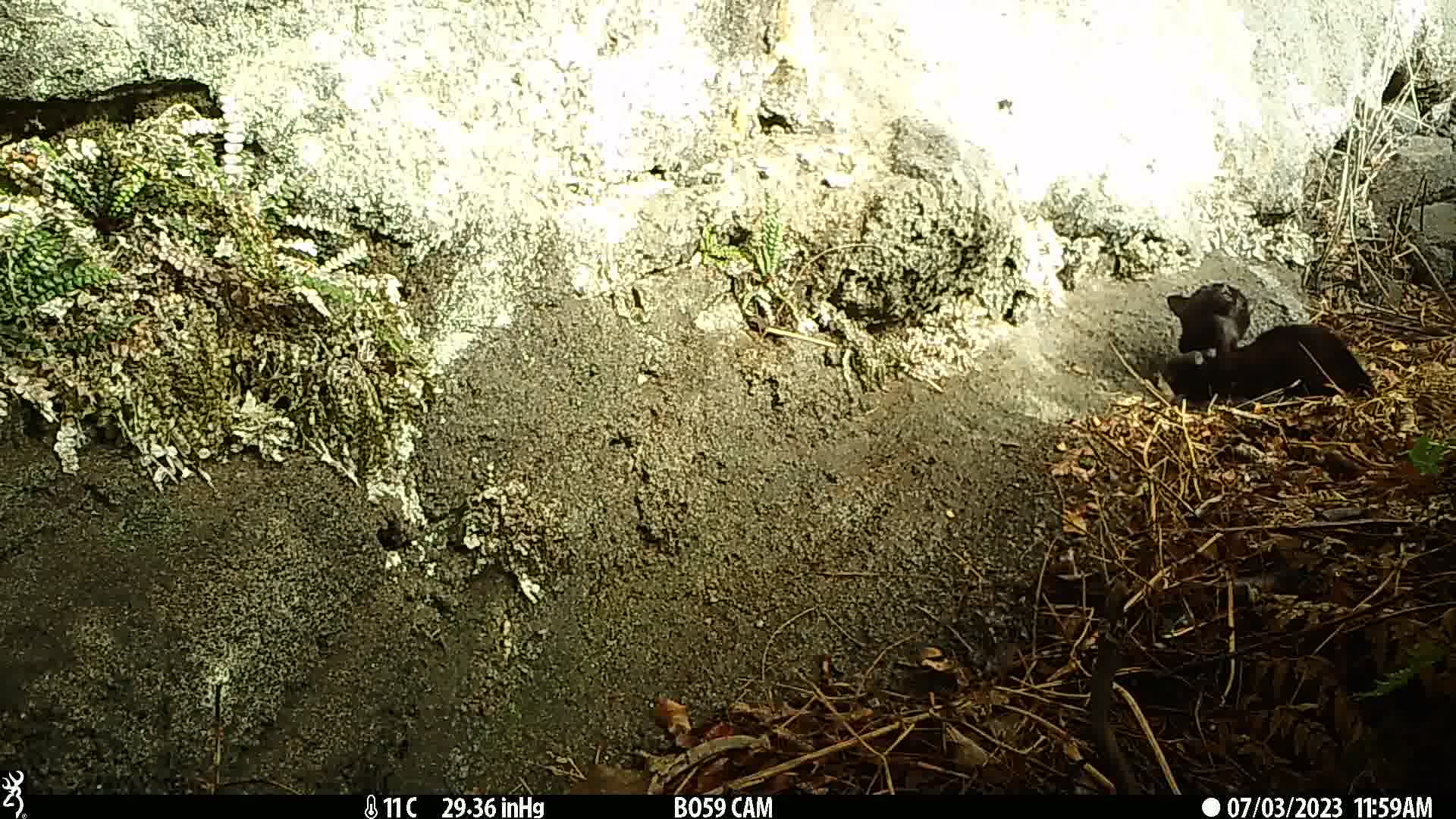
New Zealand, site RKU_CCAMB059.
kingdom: Animalia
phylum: Chordata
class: Mammalia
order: Carnivora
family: Felidae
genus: Felis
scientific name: Felis catus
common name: domestic cat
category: cat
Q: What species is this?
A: Cat (domestic cat) (Felis catus).